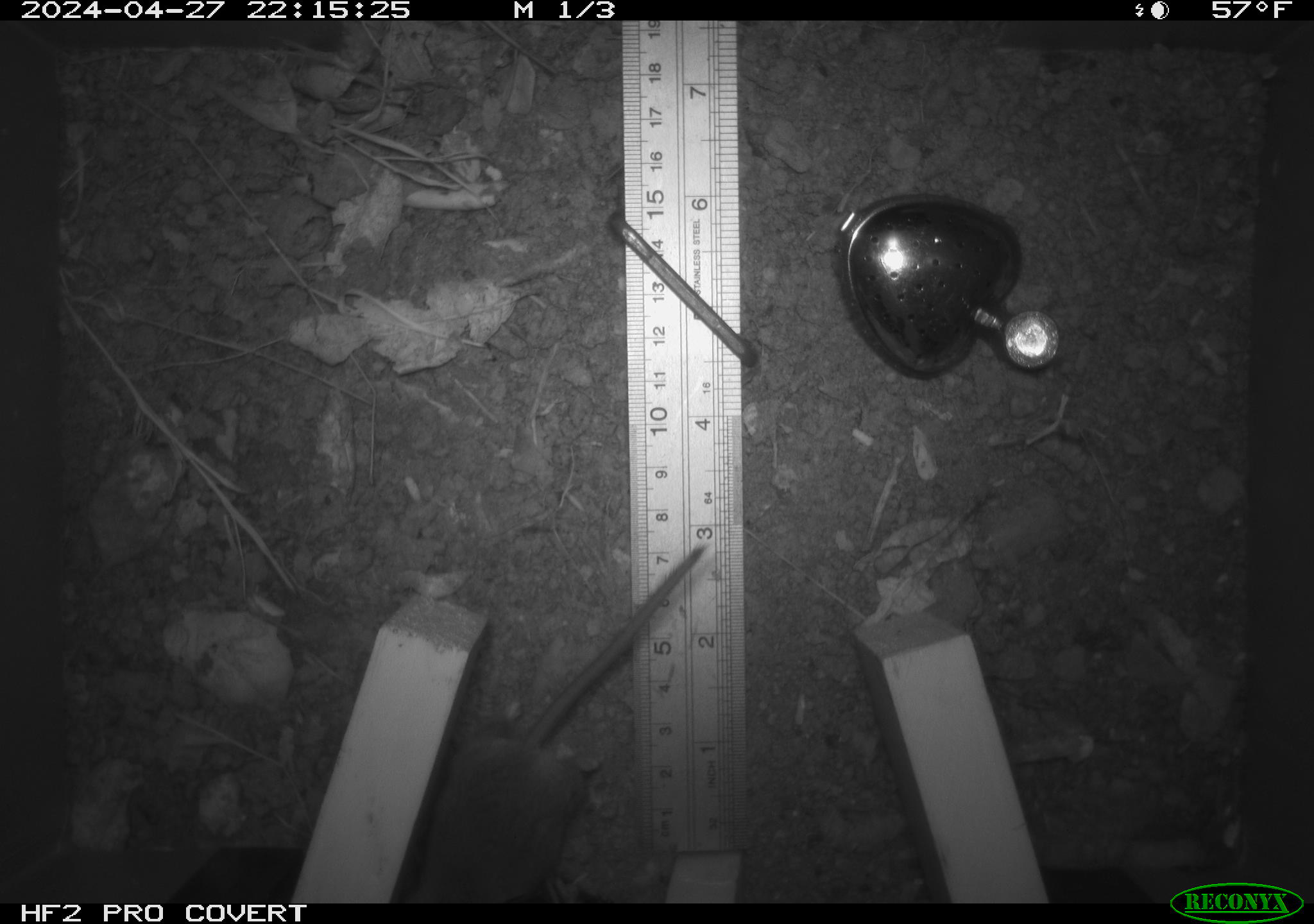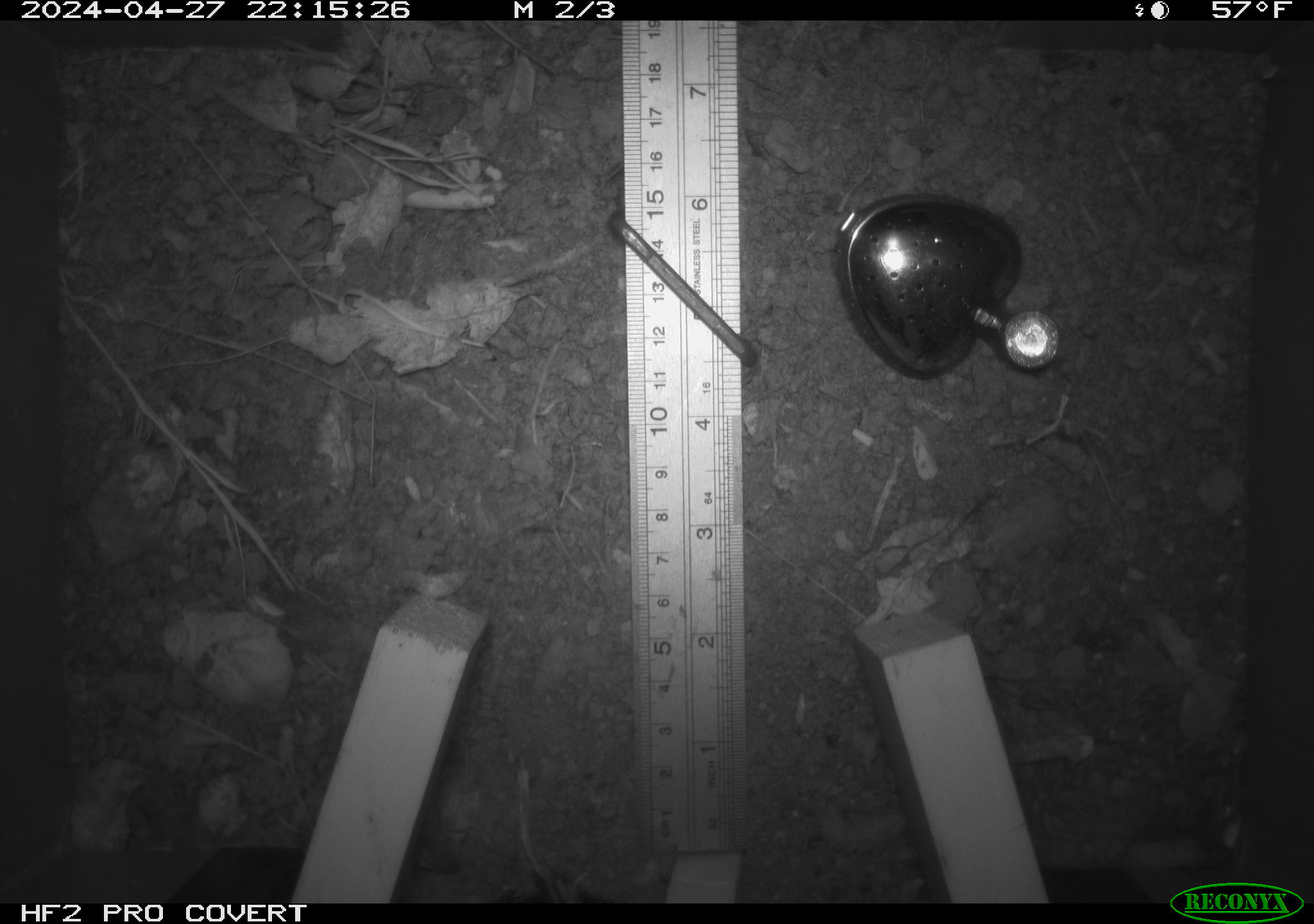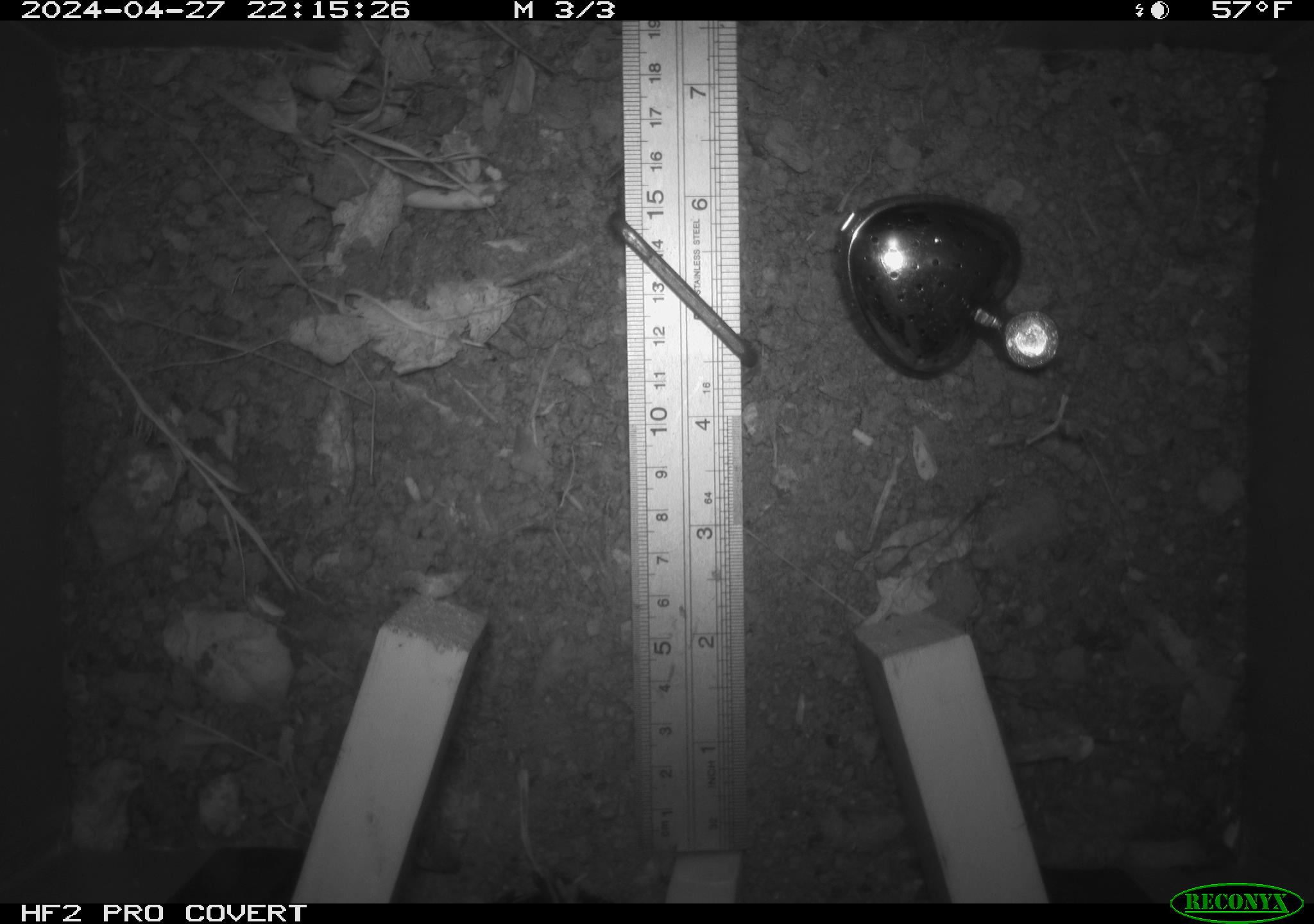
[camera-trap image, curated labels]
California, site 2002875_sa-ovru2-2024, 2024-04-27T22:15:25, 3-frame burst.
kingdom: Animalia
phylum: Chordata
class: Mammalia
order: Rodentia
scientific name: Rodentia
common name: rodent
Rodent (Rodentia).